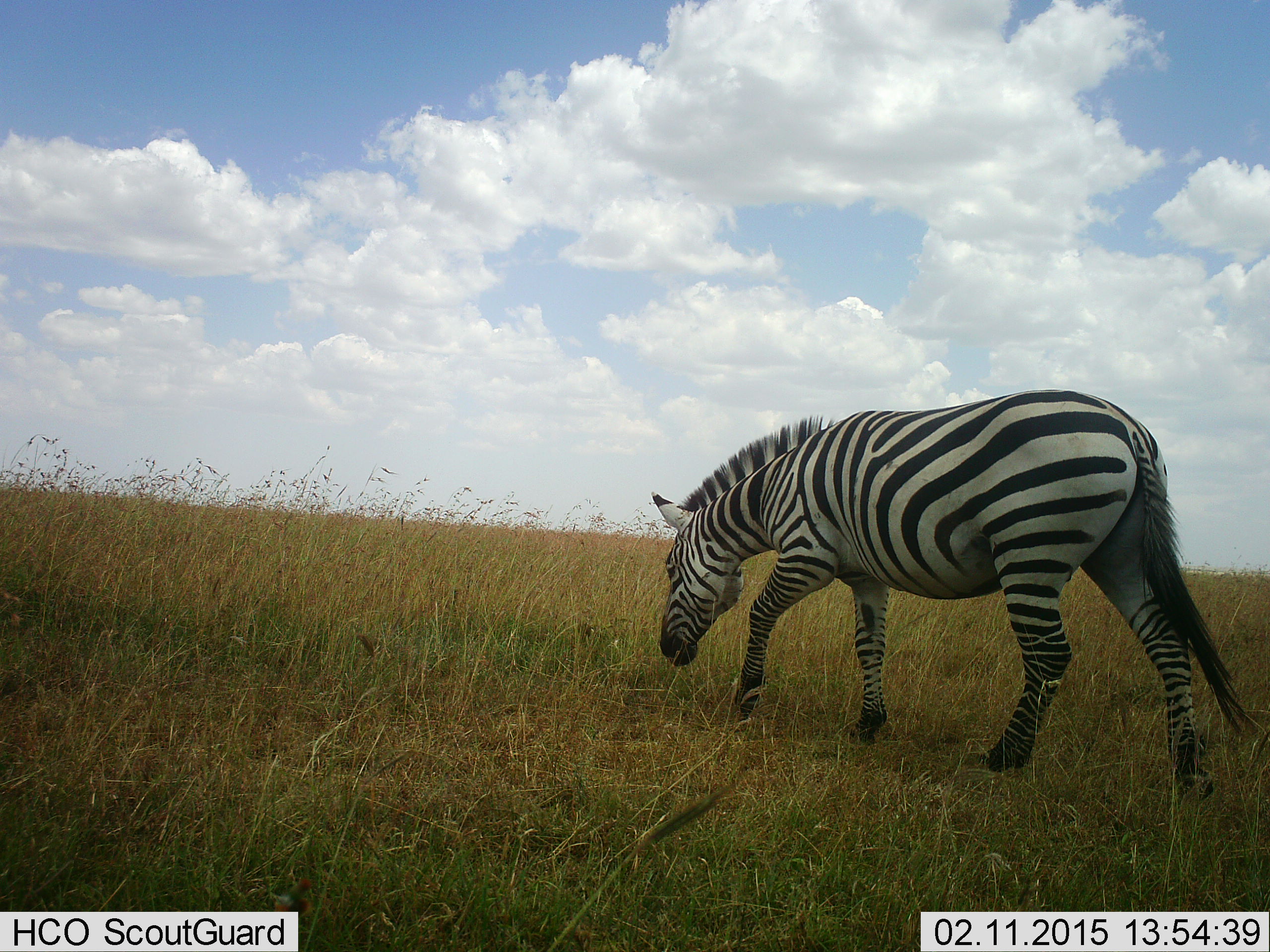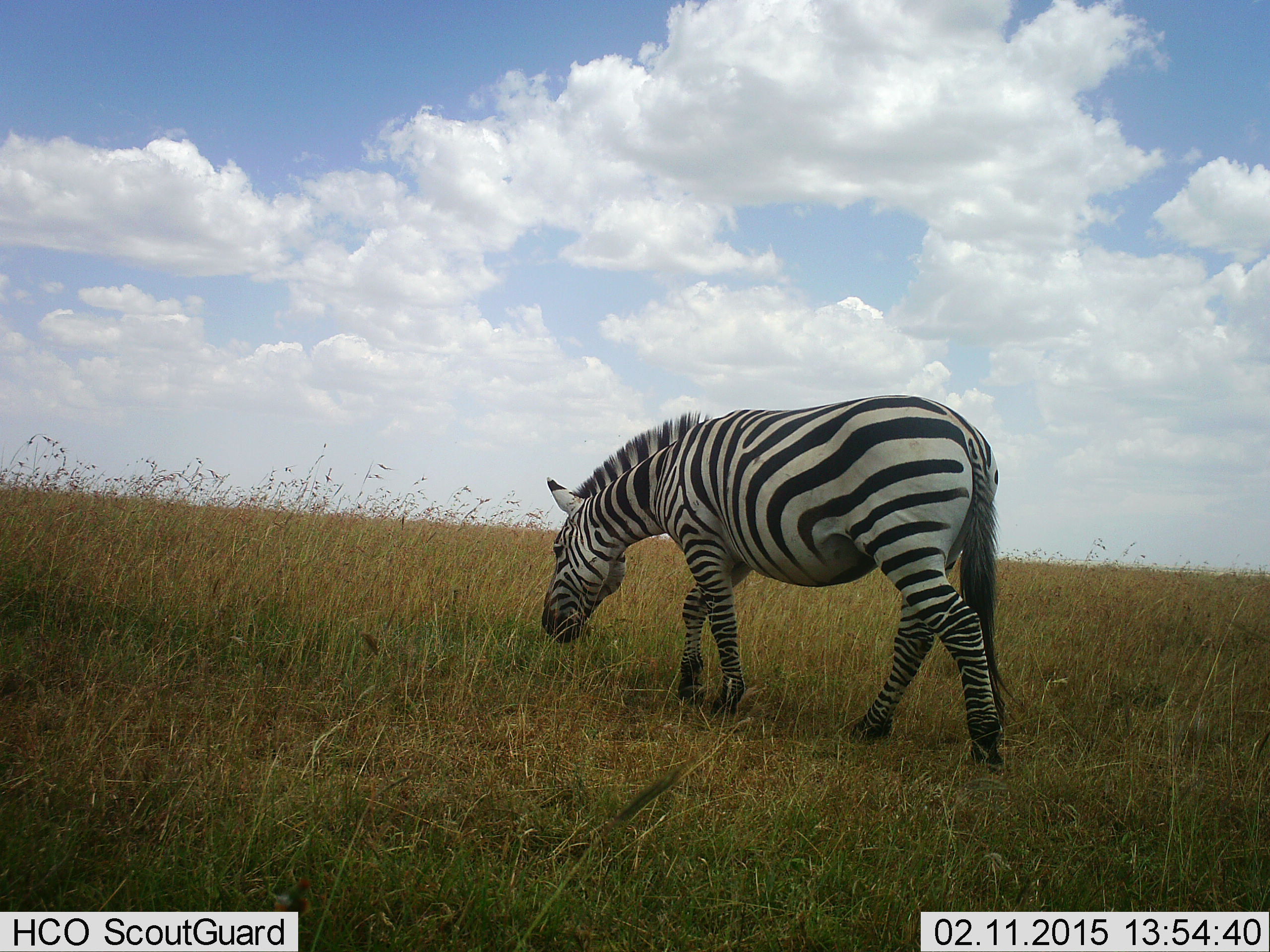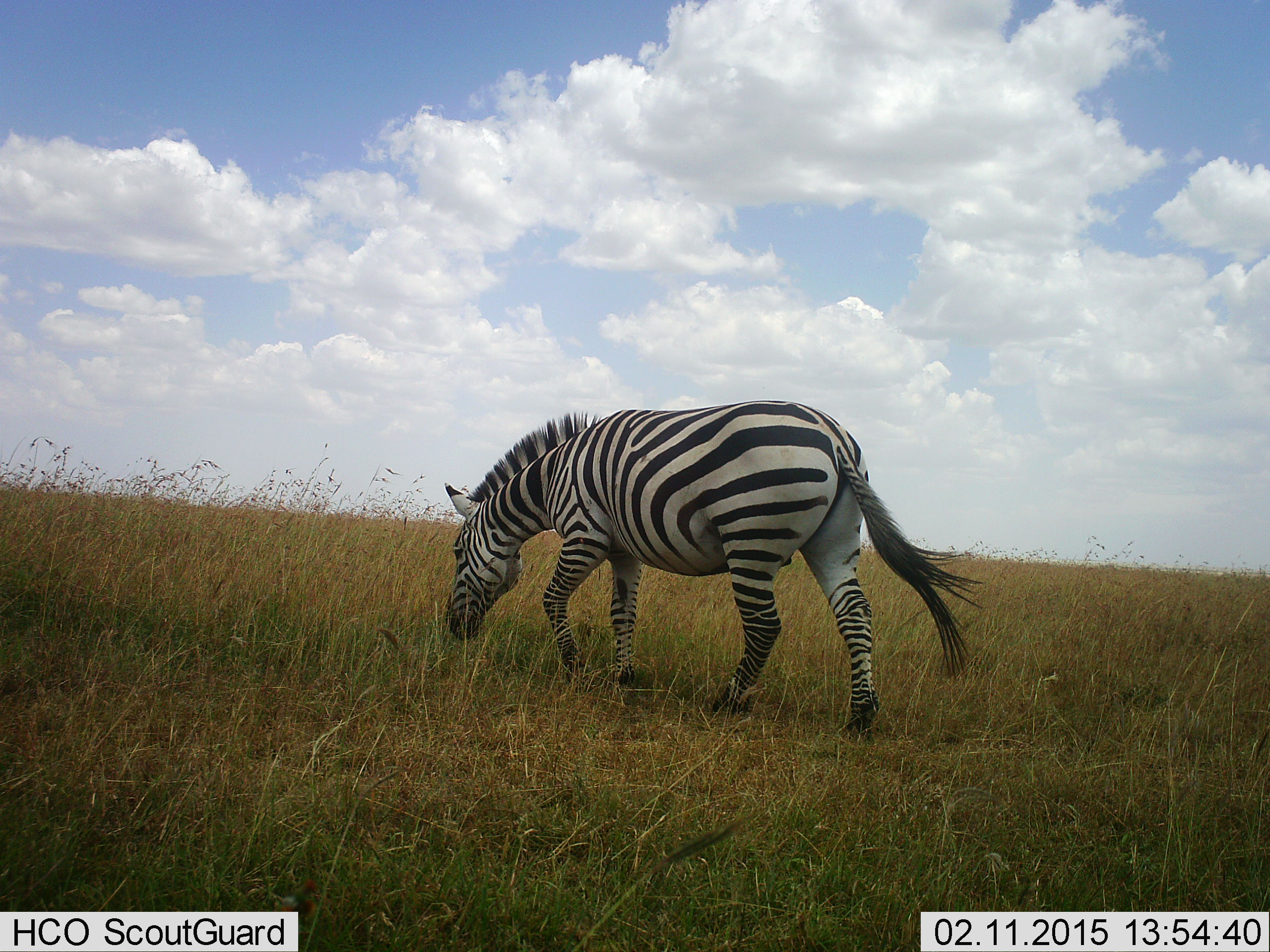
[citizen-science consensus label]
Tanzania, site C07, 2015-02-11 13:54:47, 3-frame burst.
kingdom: Animalia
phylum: Chordata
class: Mammalia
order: Perissodactyla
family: Equidae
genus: Equus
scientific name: Equus quagga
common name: plains zebra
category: zebra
Zebra (plains zebra) (Equus quagga), count 1. Behavior (volunteer vote fractions): standing 11%, resting 0%, moving 67%, interacting 0%. Young present (vote fraction): 0%. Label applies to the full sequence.